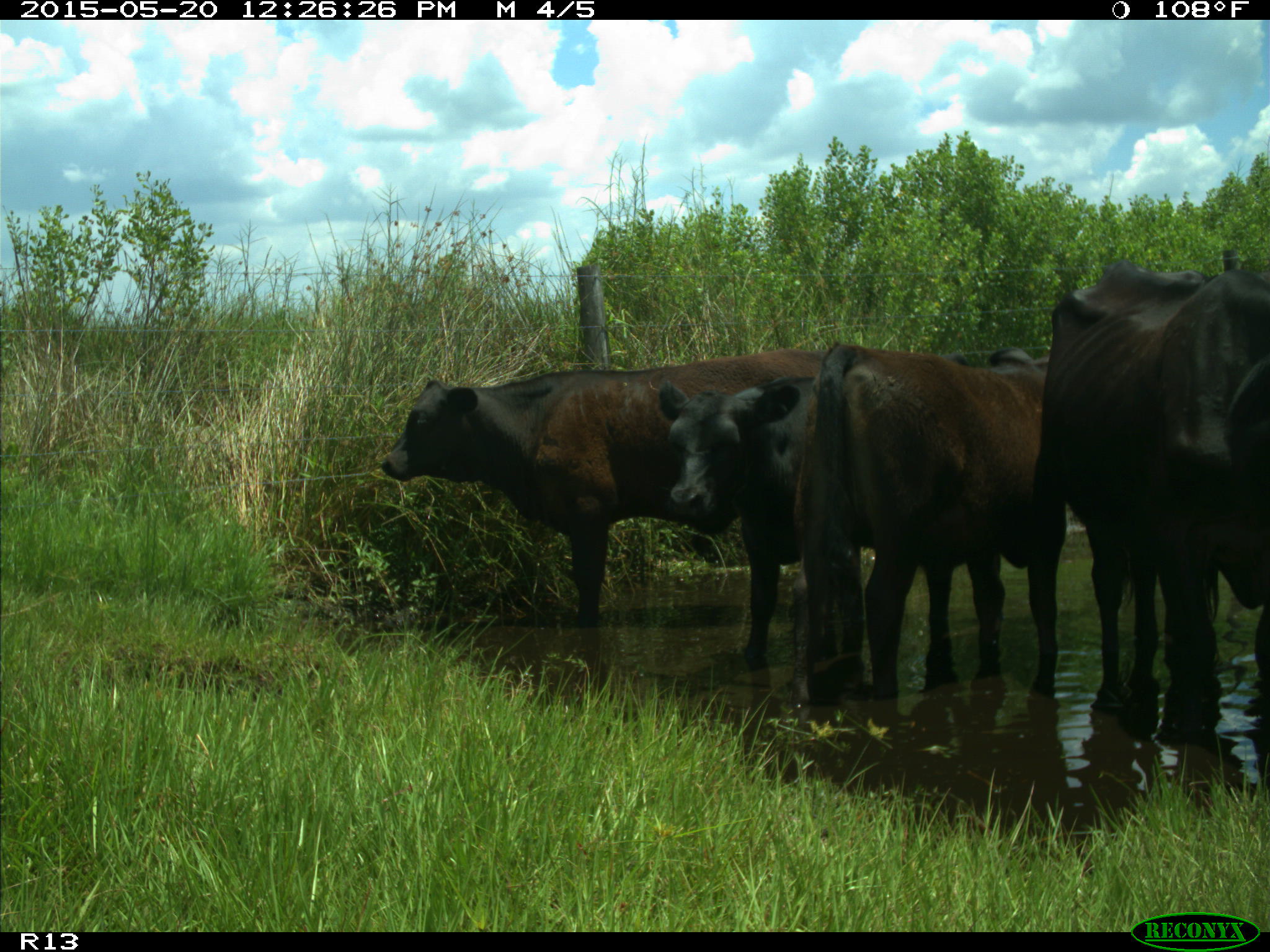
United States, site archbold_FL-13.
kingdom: Animalia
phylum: Chordata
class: Mammalia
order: Artiodactyla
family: Bovidae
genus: Bos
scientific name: Bos taurus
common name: domestic cow